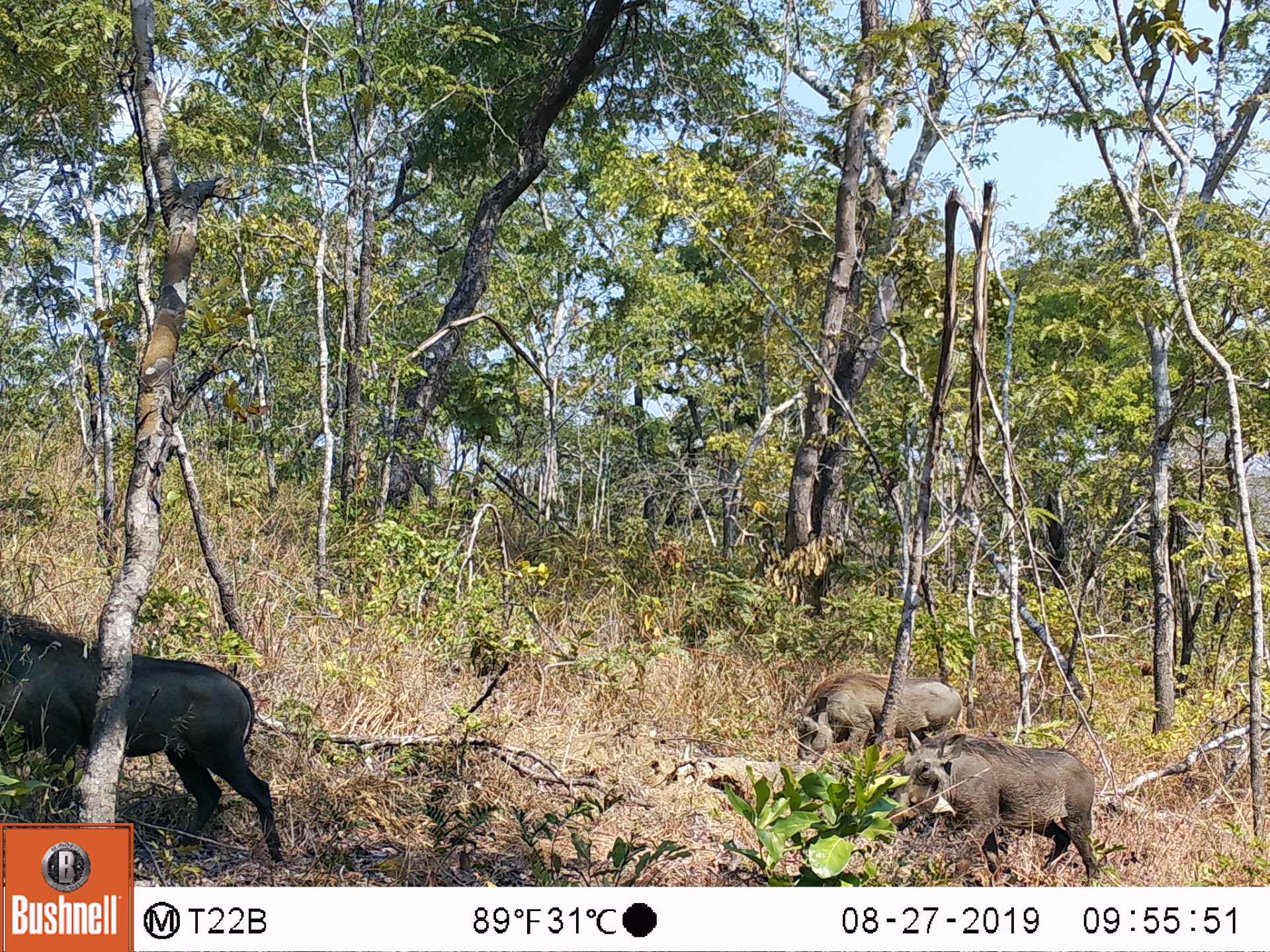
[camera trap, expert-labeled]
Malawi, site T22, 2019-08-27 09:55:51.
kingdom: Animalia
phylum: Chordata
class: Mammalia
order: Artiodactyla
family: Suidae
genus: Phacochoerus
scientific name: Phacochoerus africanus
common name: common warthog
Common warthog (Phacochoerus africanus), count 3.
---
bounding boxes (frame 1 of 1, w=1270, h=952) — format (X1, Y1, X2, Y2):
common warthog: (2, 614, 273, 819); (897, 740, 1103, 878); (792, 673, 966, 757)